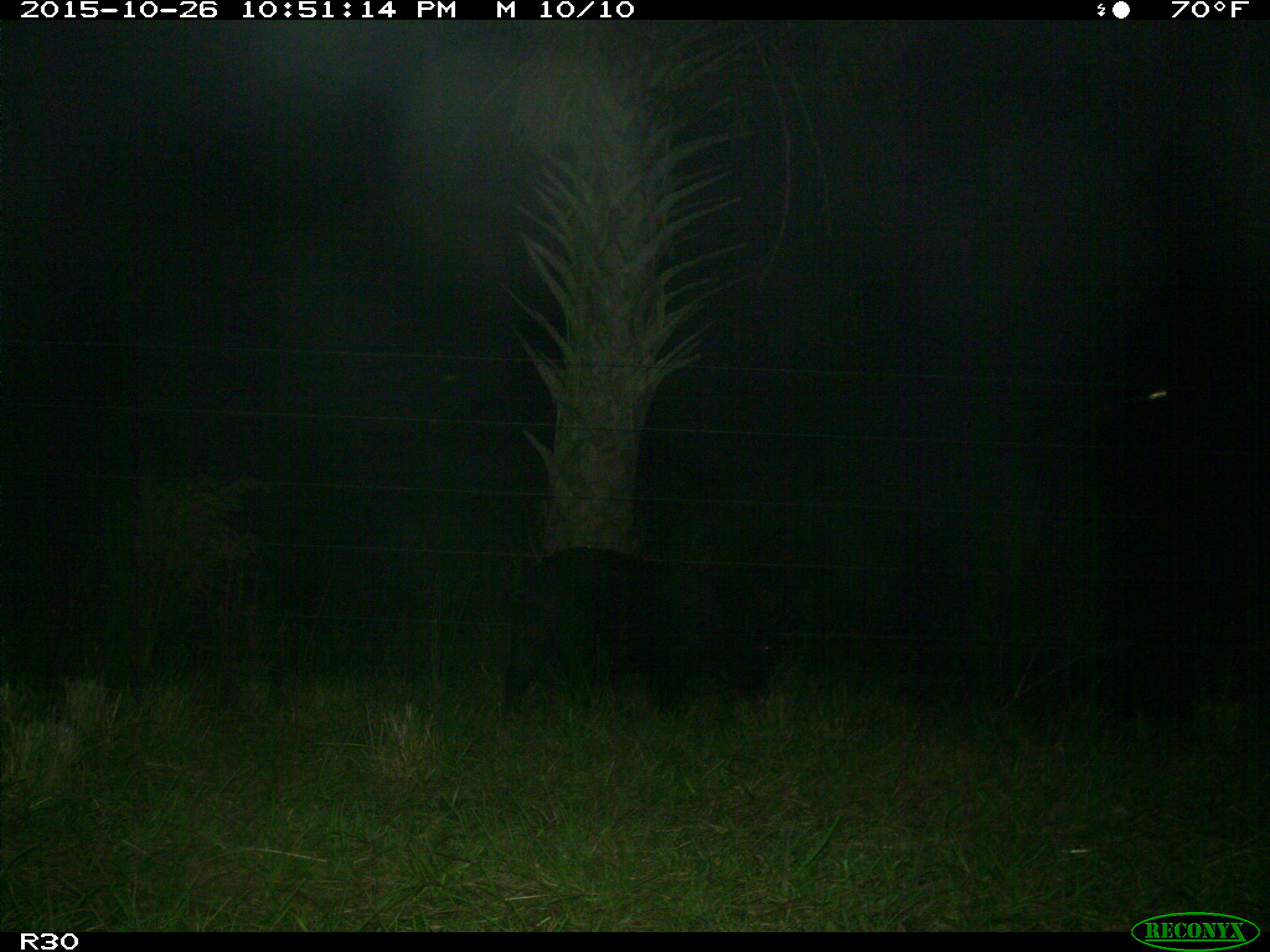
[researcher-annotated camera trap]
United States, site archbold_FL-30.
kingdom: Animalia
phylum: Chordata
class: Mammalia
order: Artiodactyla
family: Suidae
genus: Sus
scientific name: Sus scrofa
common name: wild boar